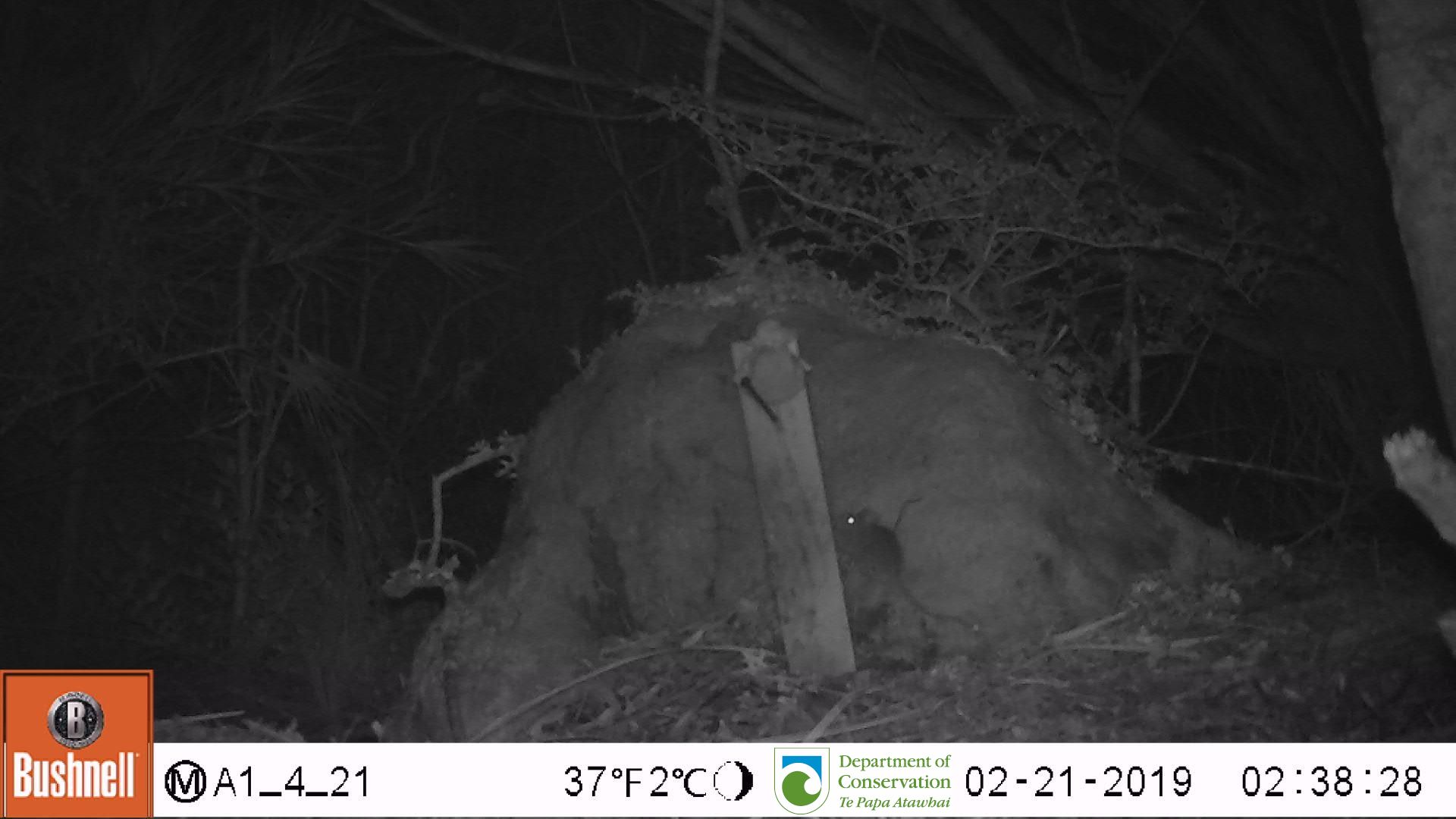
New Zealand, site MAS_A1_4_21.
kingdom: Animalia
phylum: Chordata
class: Mammalia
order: Rodentia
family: Muridae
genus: Mus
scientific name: Mus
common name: mouse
Mouse (Mus).